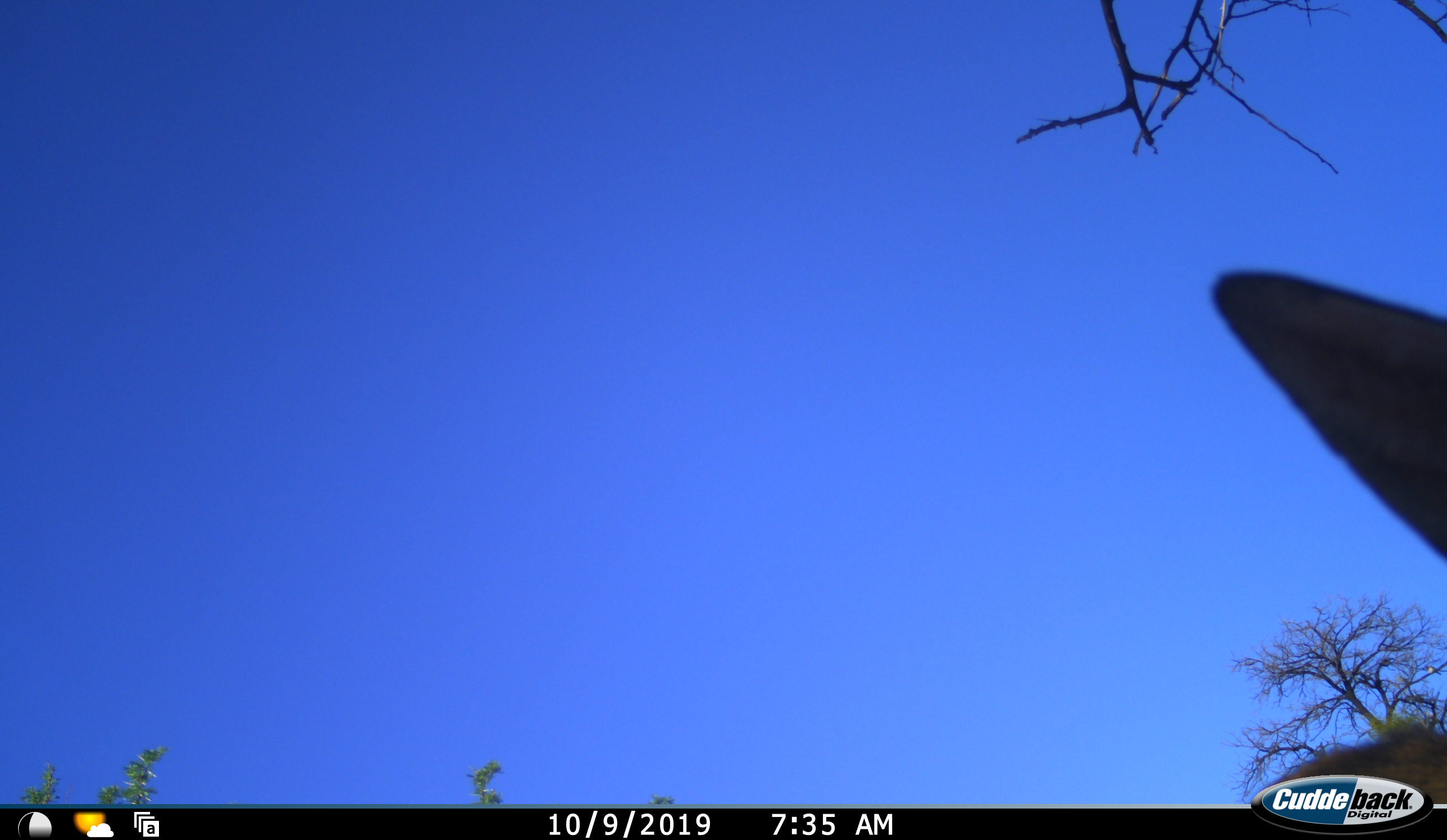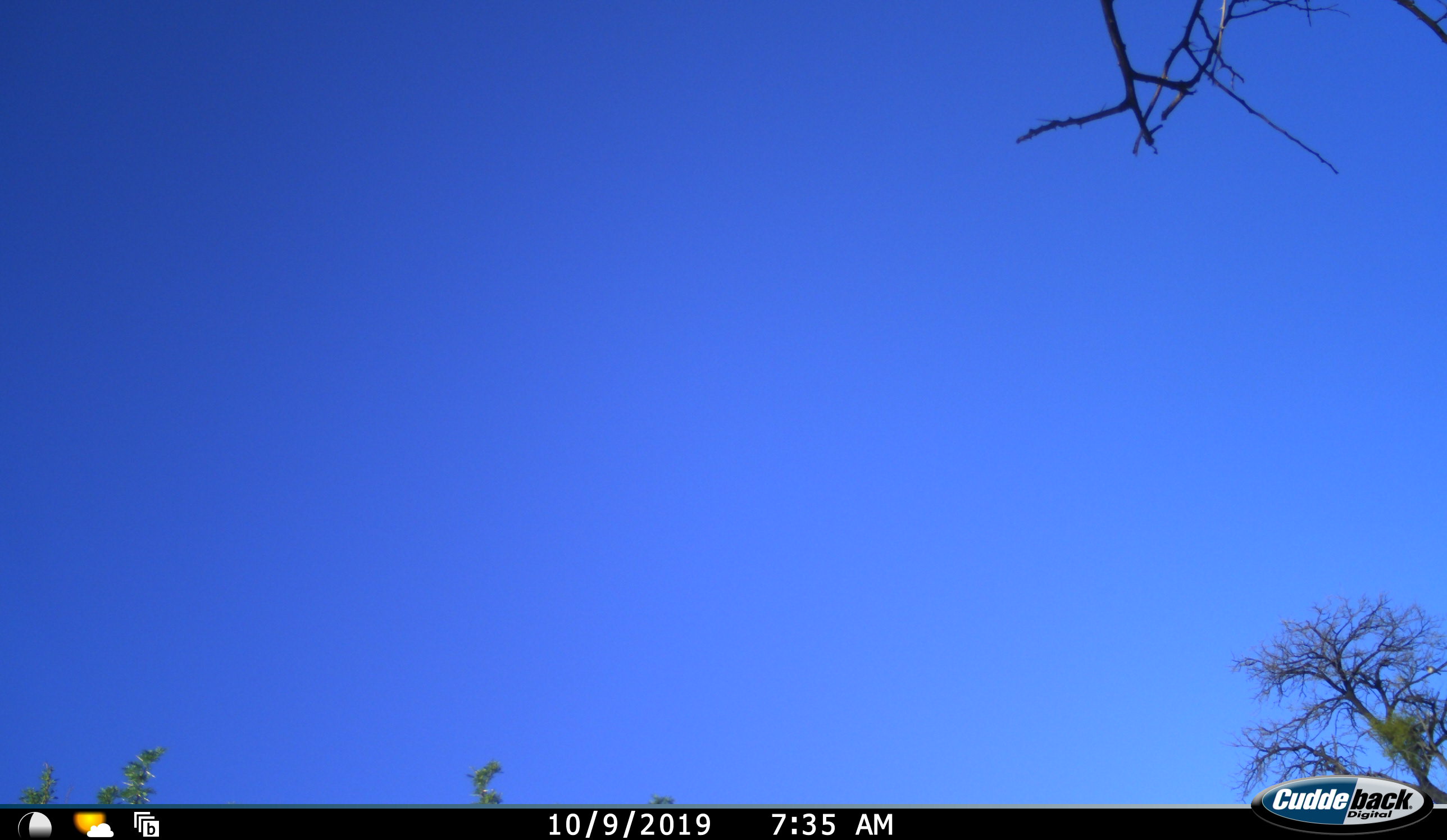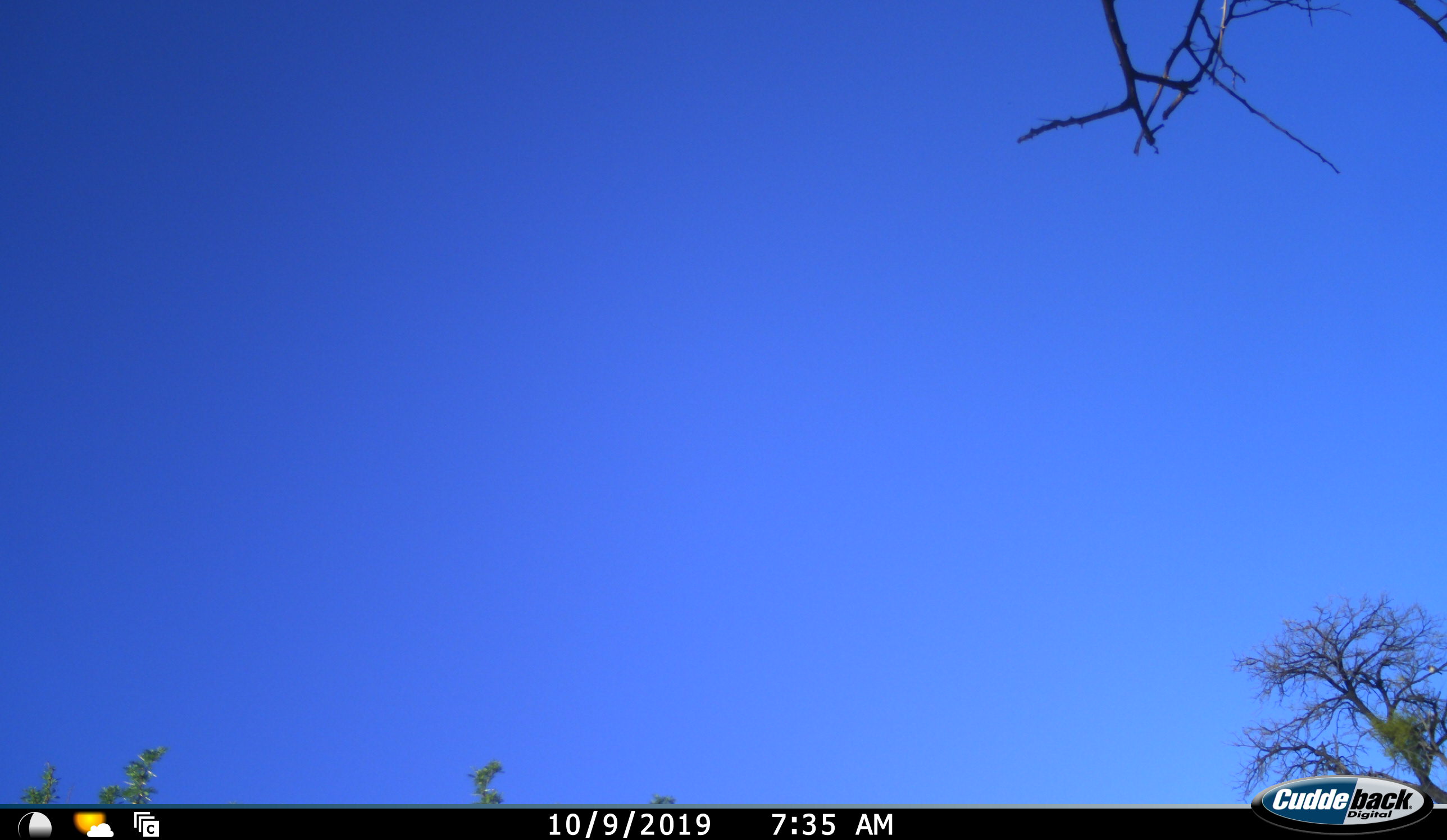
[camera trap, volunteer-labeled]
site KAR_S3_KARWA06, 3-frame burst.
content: unidentified animal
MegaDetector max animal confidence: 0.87